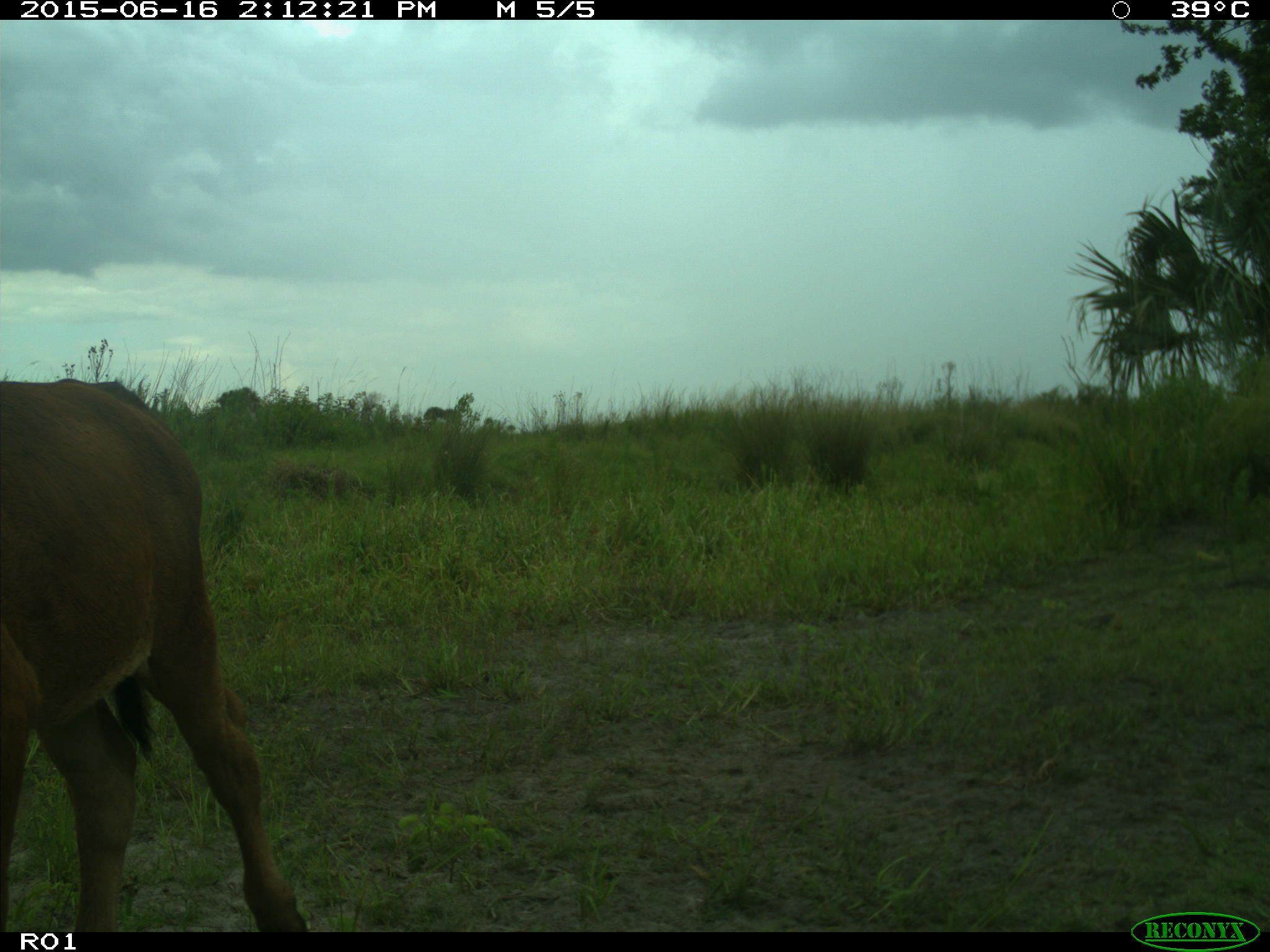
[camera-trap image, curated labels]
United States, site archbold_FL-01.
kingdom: Animalia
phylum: Chordata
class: Mammalia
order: Artiodactyla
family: Bovidae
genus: Bos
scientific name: Bos taurus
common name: domestic cow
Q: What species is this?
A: Bos taurus (domestic cow).